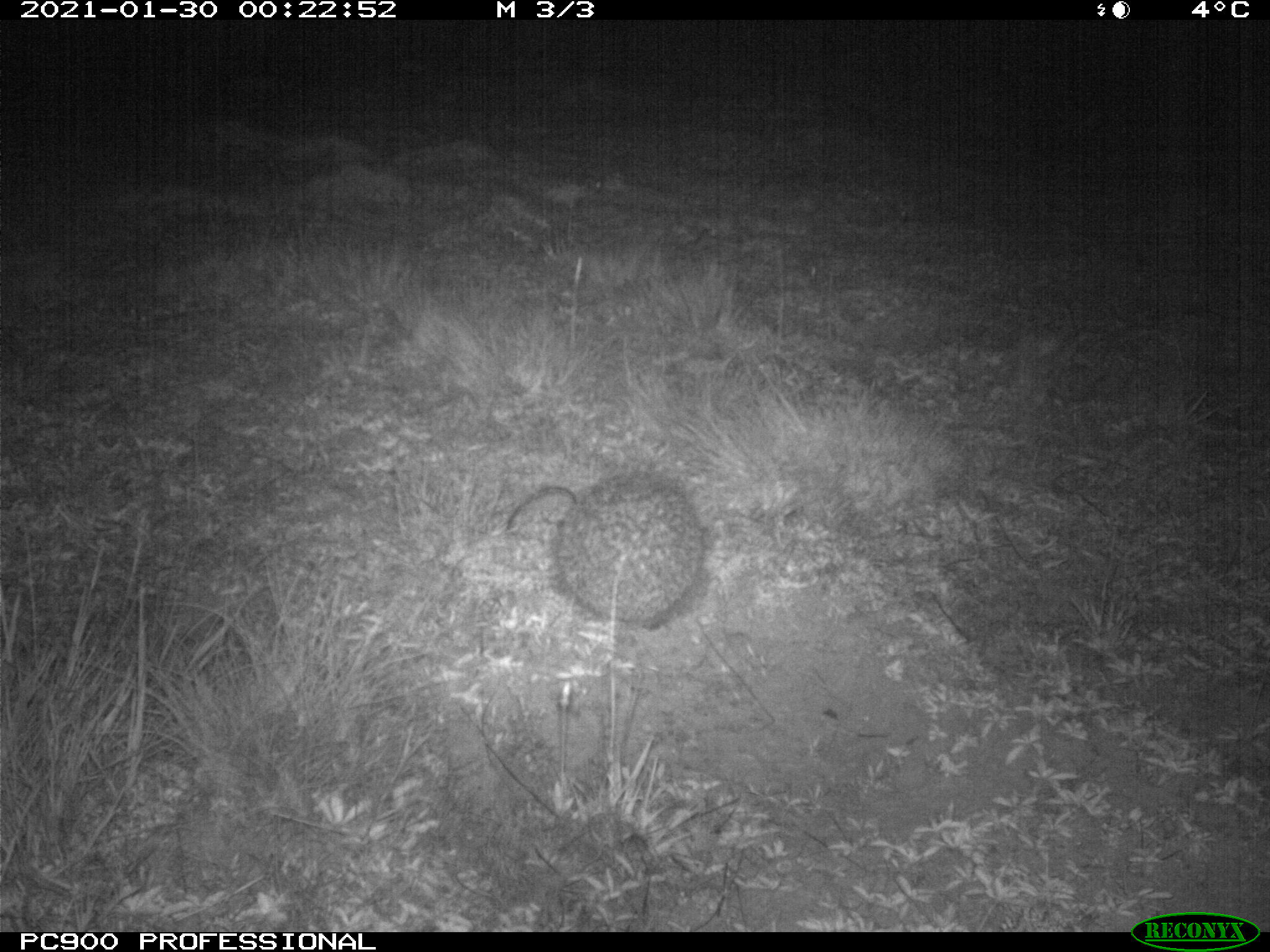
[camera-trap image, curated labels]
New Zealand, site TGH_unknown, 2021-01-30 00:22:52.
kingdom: Animalia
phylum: Chordata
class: Mammalia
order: Eulipotyphla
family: Erinaceidae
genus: Erinaceus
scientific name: Erinaceus europaeus europaeus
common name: european hedgehog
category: hedgehog